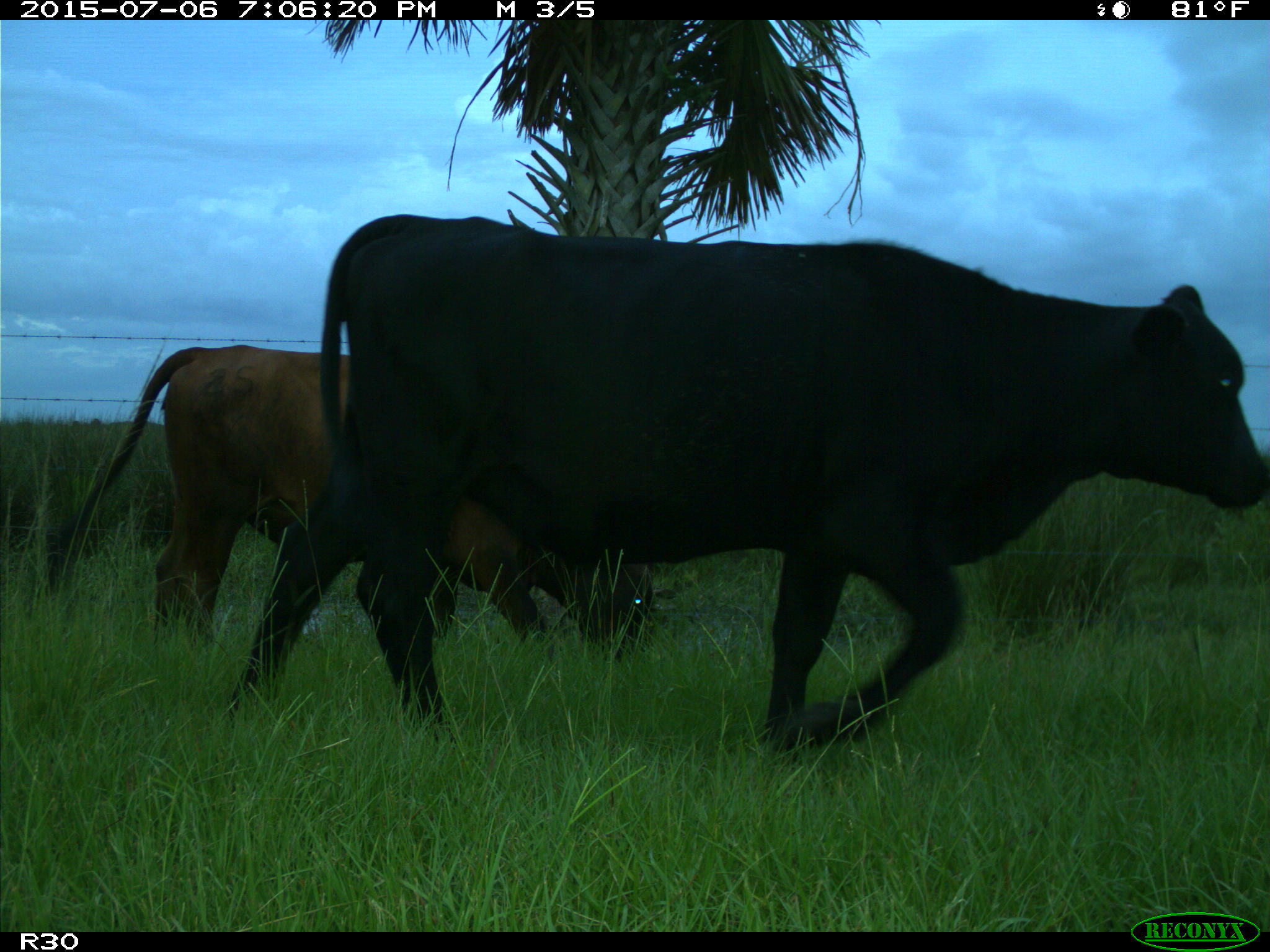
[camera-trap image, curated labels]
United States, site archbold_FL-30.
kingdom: Animalia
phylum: Chordata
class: Mammalia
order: Artiodactyla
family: Bovidae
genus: Bos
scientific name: Bos taurus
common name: domestic cow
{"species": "Bos taurus (domestic cow)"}